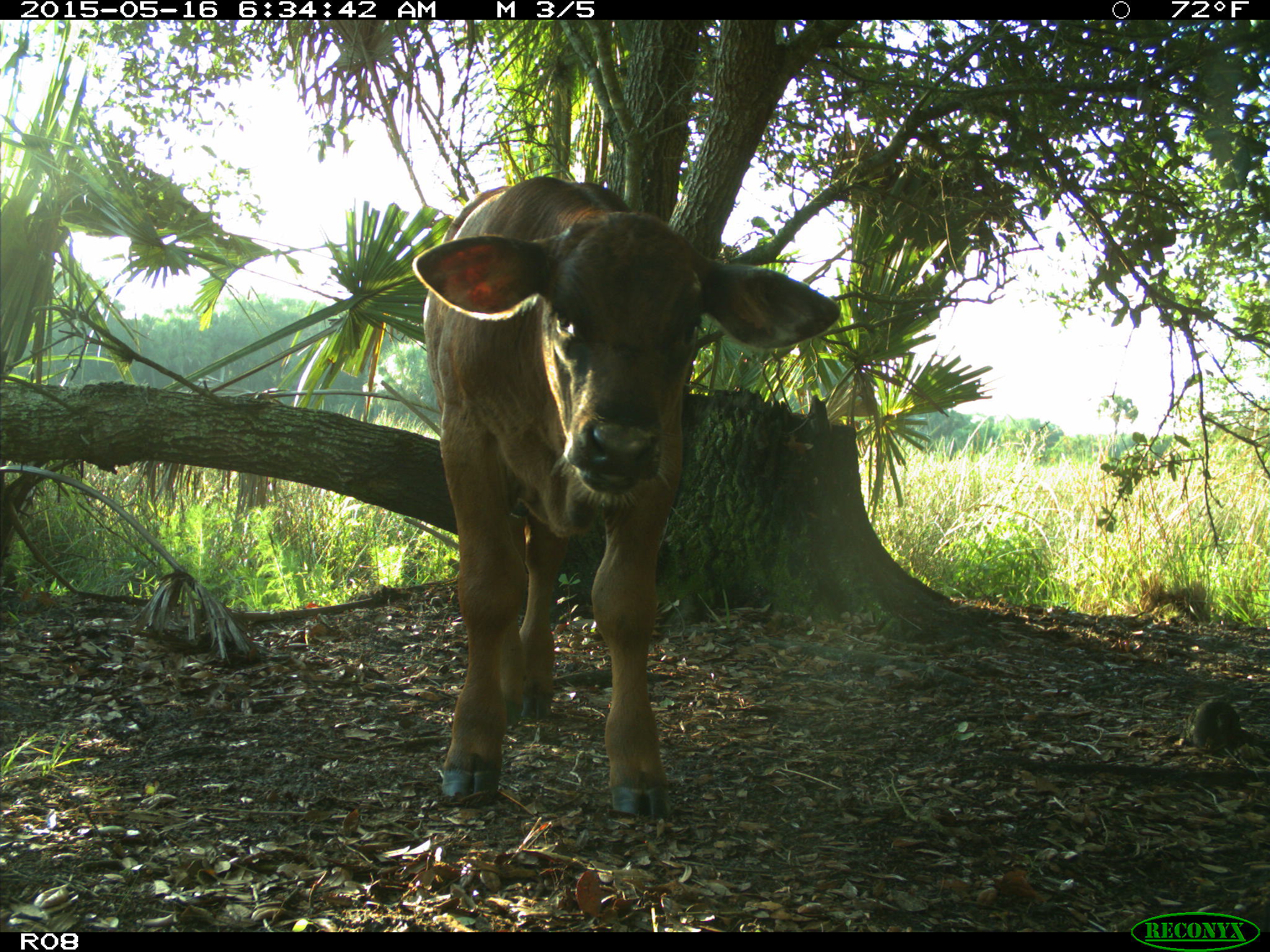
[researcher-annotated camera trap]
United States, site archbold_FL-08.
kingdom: Animalia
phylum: Chordata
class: Mammalia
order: Artiodactyla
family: Bovidae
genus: Bos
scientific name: Bos taurus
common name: domestic cow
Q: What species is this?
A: Bos taurus (domestic cow).